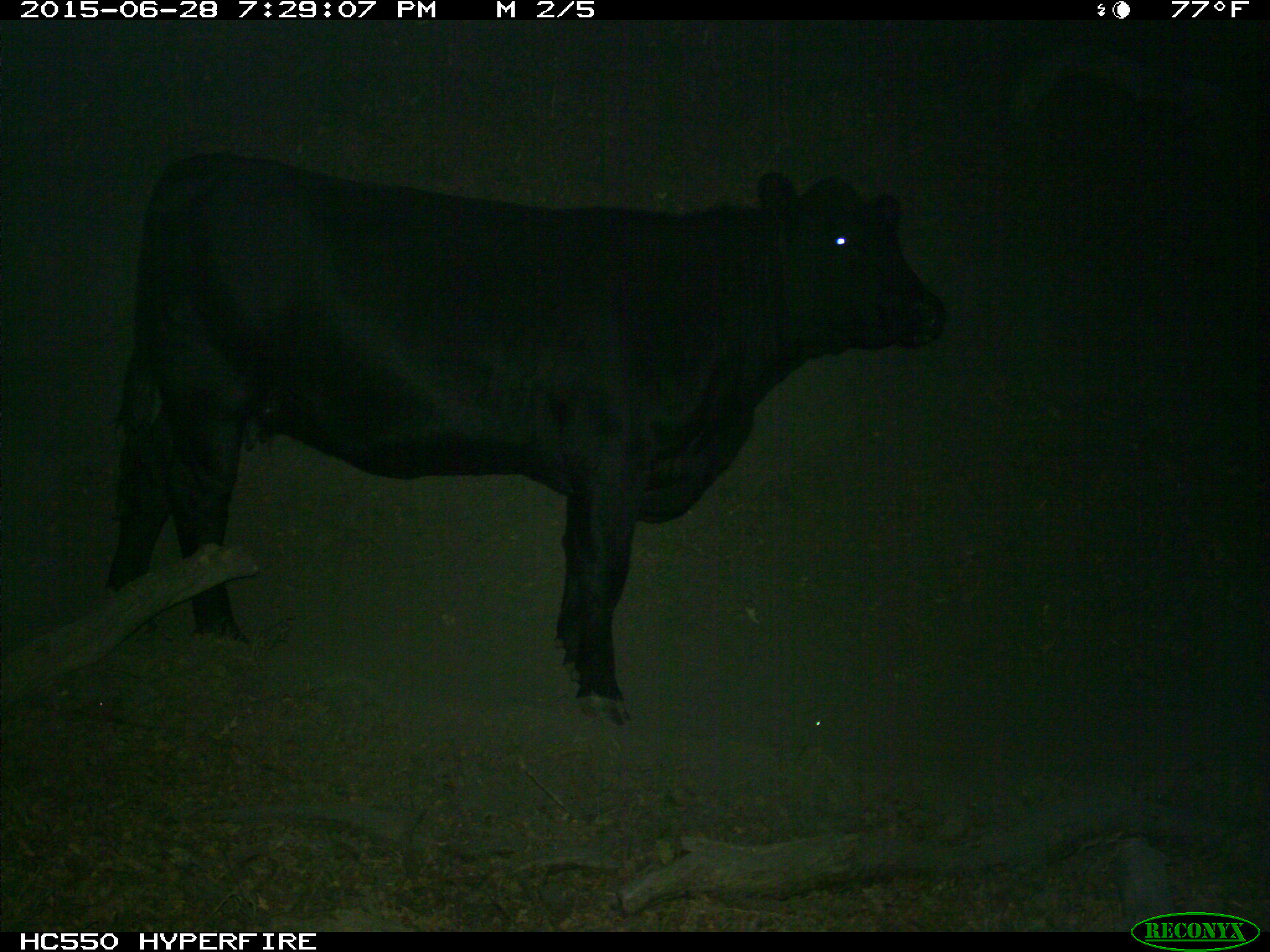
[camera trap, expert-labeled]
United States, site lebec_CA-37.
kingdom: Animalia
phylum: Chordata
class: Mammalia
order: Artiodactyla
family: Bovidae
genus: Bos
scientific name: Bos taurus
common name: domestic cow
Bos taurus (domestic cow).